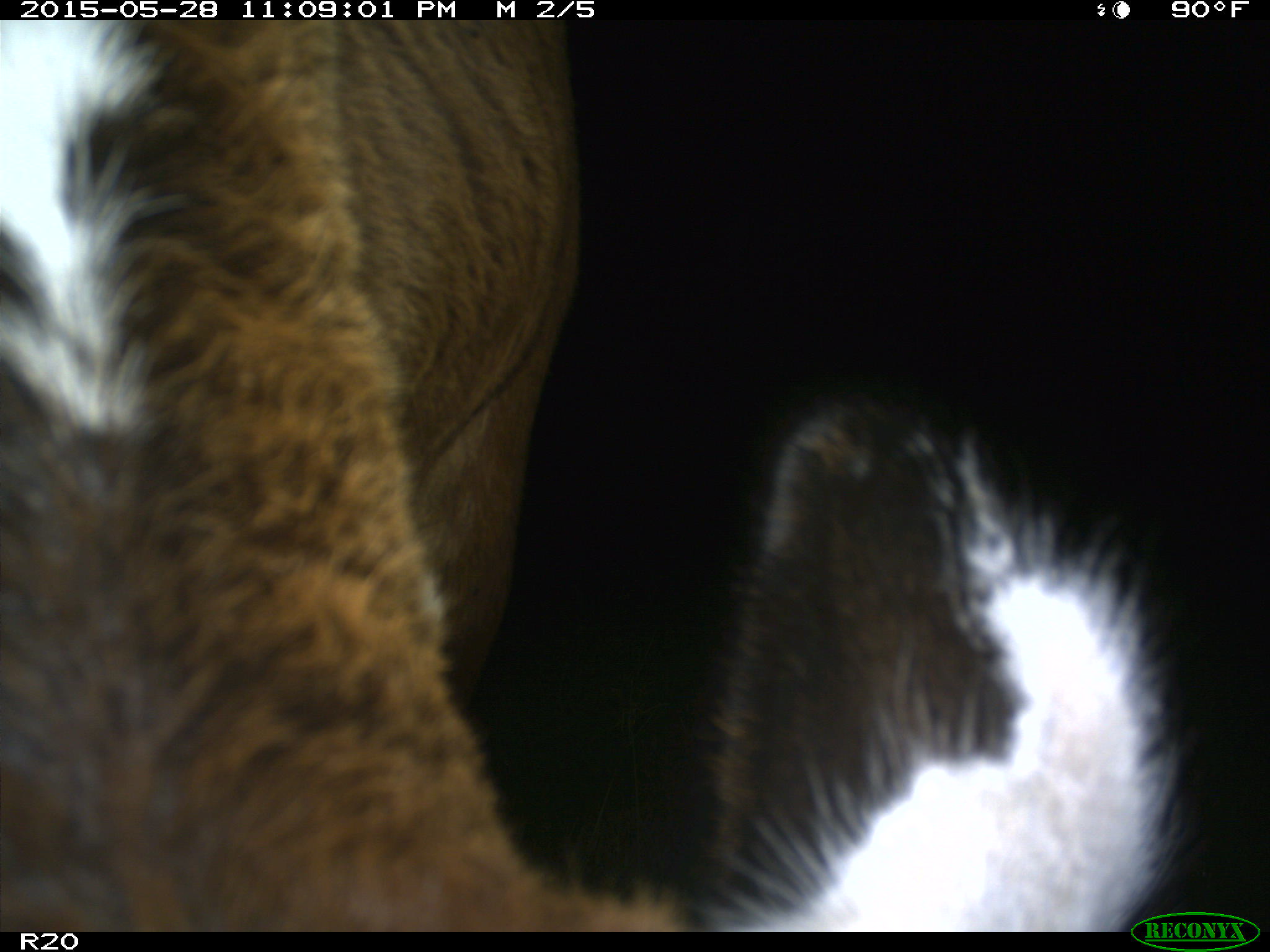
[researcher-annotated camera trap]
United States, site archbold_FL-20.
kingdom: Animalia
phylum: Chordata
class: Mammalia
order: Artiodactyla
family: Bovidae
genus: Bos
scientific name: Bos taurus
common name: domestic cow